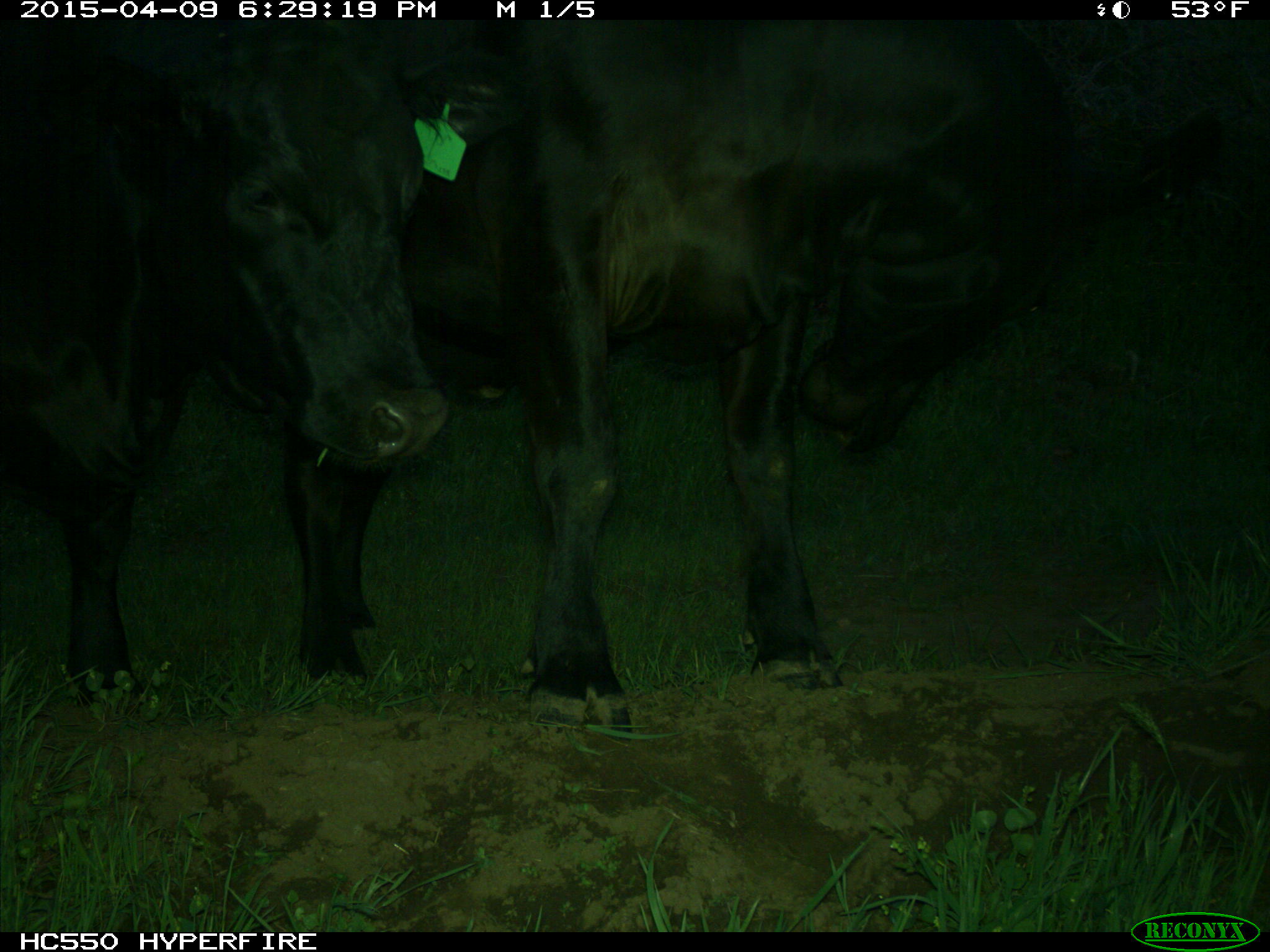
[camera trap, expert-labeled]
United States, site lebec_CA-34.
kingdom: Animalia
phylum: Chordata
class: Mammalia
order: Artiodactyla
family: Bovidae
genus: Bos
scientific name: Bos taurus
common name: domestic cow